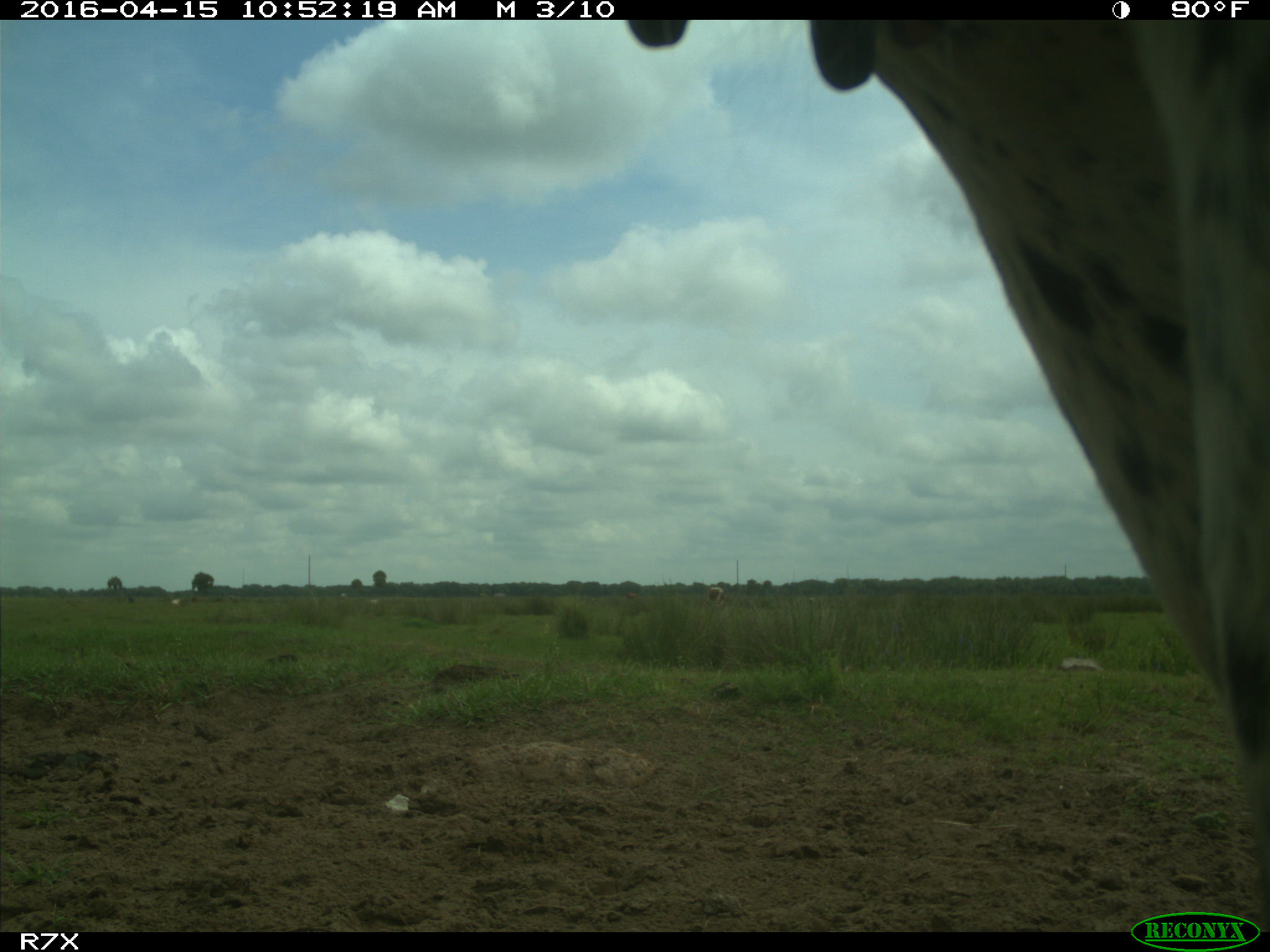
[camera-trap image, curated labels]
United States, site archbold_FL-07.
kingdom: Animalia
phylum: Chordata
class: Mammalia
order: Artiodactyla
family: Bovidae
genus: Bos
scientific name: Bos taurus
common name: domestic cow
Bos taurus (domestic cow).